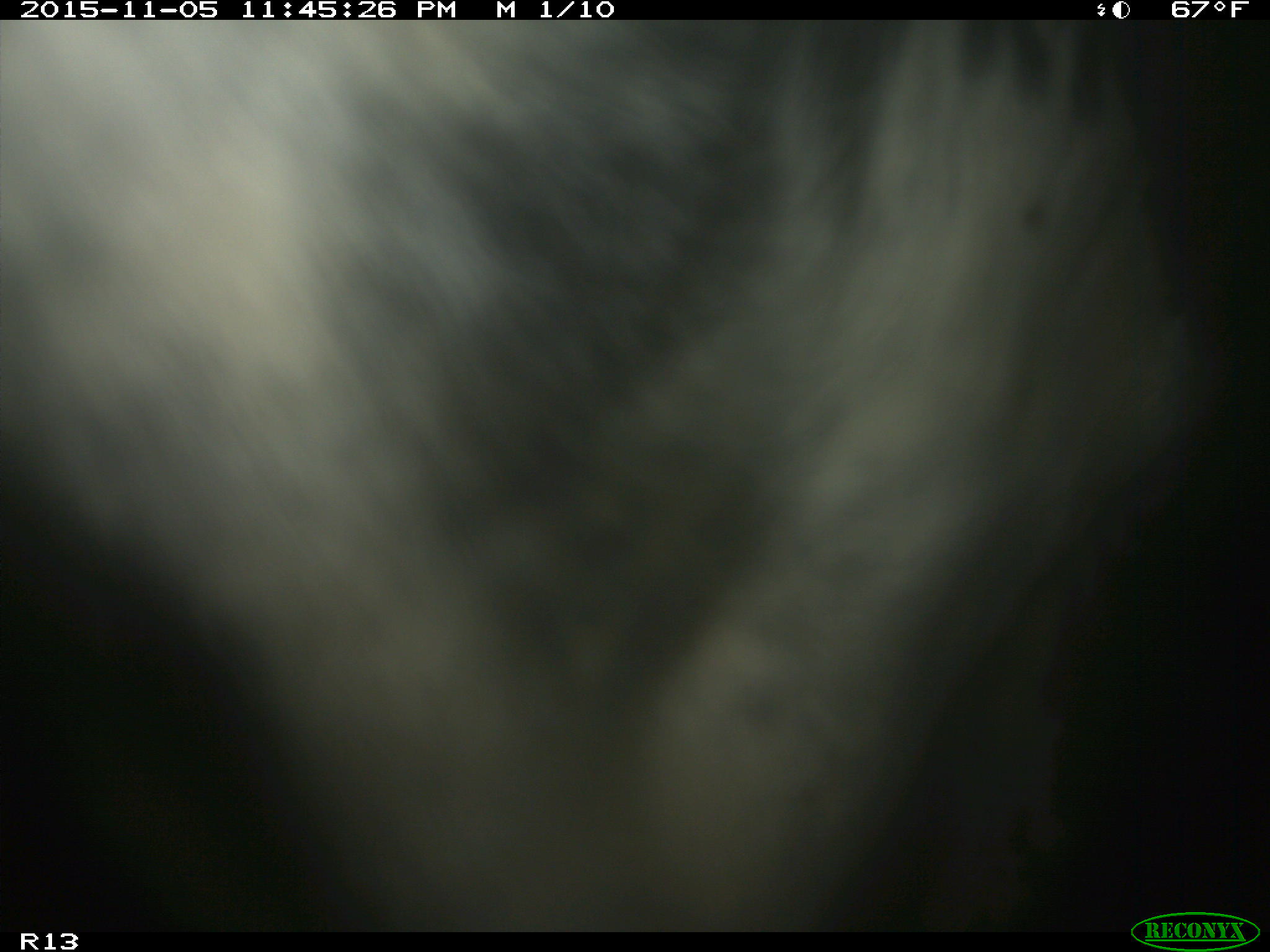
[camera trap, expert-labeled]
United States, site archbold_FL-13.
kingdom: Animalia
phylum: Chordata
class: Mammalia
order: Artiodactyla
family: Bovidae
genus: Bos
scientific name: Bos taurus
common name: domestic cow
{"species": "Bos taurus (domestic cow)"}